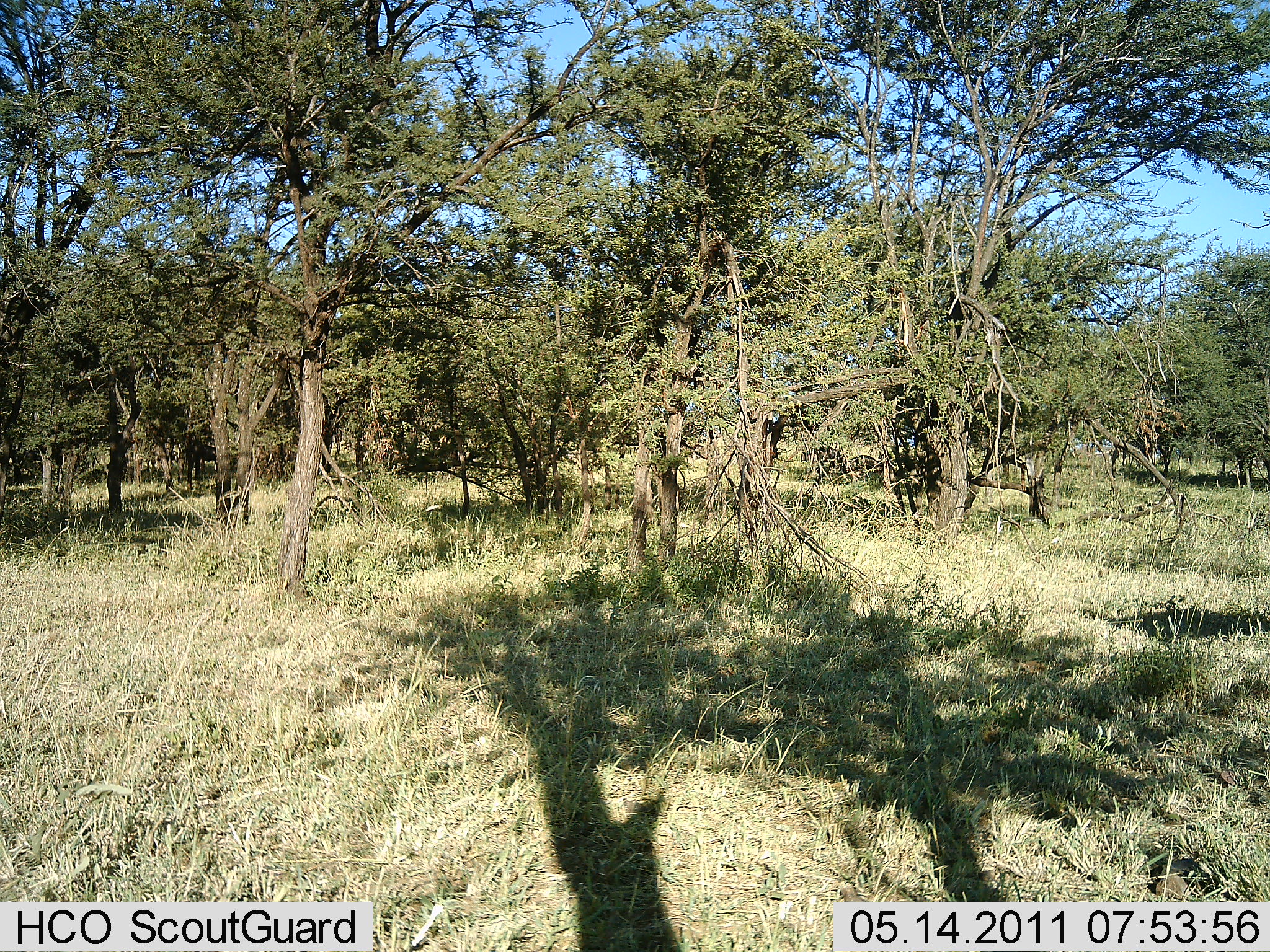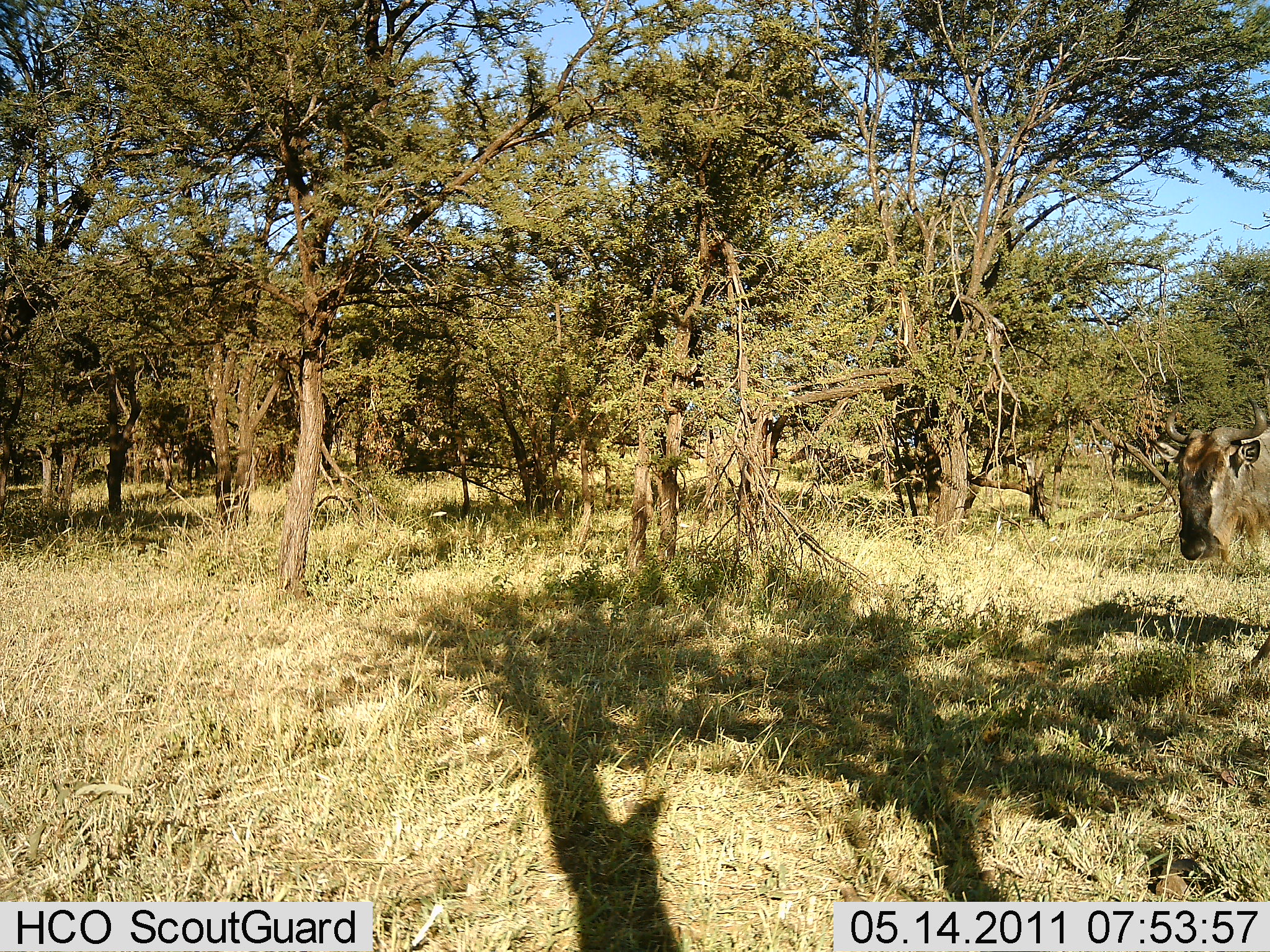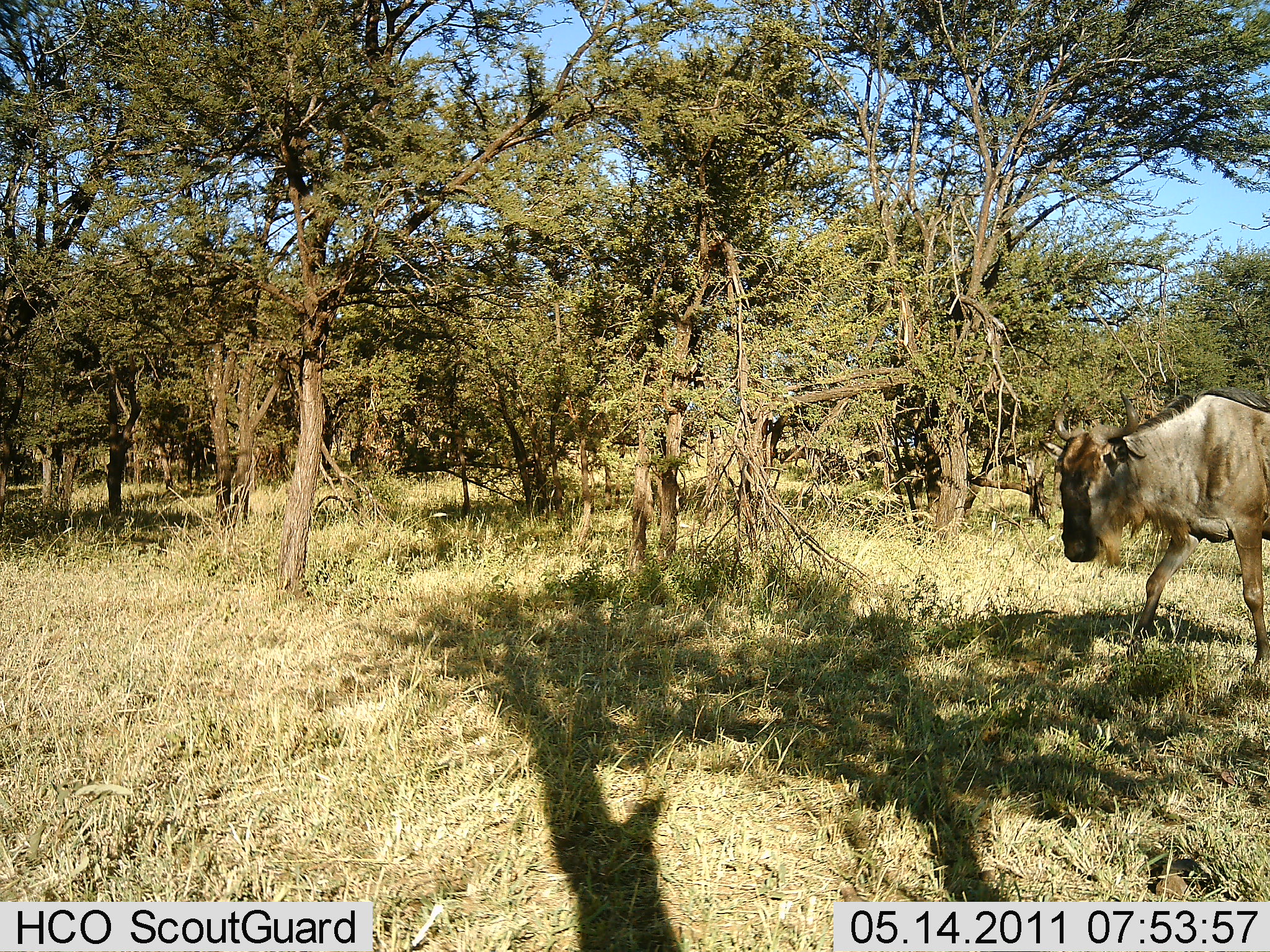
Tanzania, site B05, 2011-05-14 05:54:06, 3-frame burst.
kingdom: Animalia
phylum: Chordata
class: Mammalia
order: Artiodactyla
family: Bovidae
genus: Connochaetes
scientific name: Connochaetes taurinus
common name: blue wildebeest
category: wildebeest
Wildebeest (blue wildebeest) (Connochaetes taurinus), count 1. Behavior (volunteer vote fractions): standing 7%, resting 0%, moving 93%, interacting 0%. Young present (vote fraction): 0%. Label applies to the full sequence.